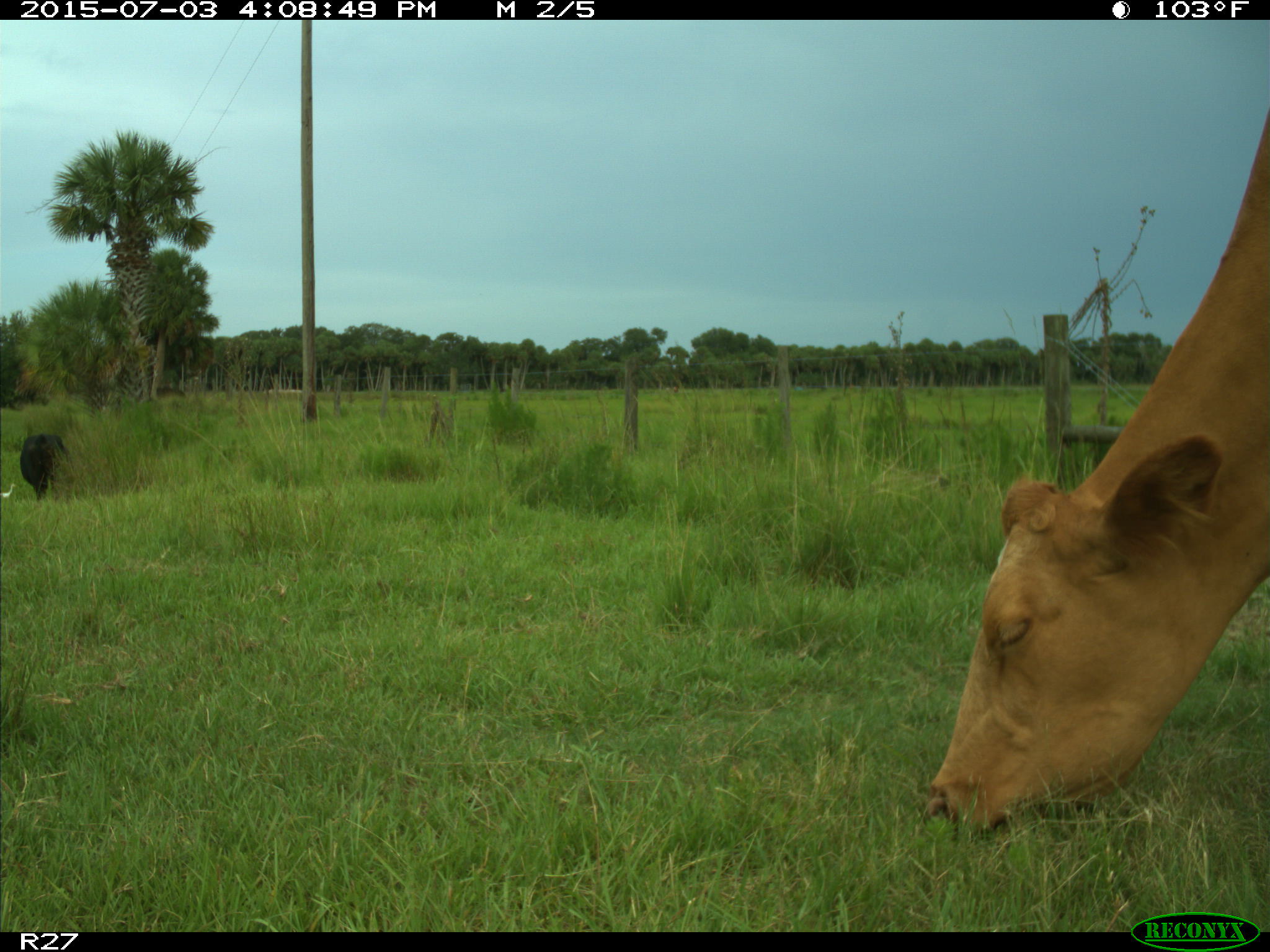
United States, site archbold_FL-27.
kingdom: Animalia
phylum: Chordata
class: Mammalia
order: Artiodactyla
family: Bovidae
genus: Bos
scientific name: Bos taurus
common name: domestic cow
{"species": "Bos taurus (domestic cow)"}